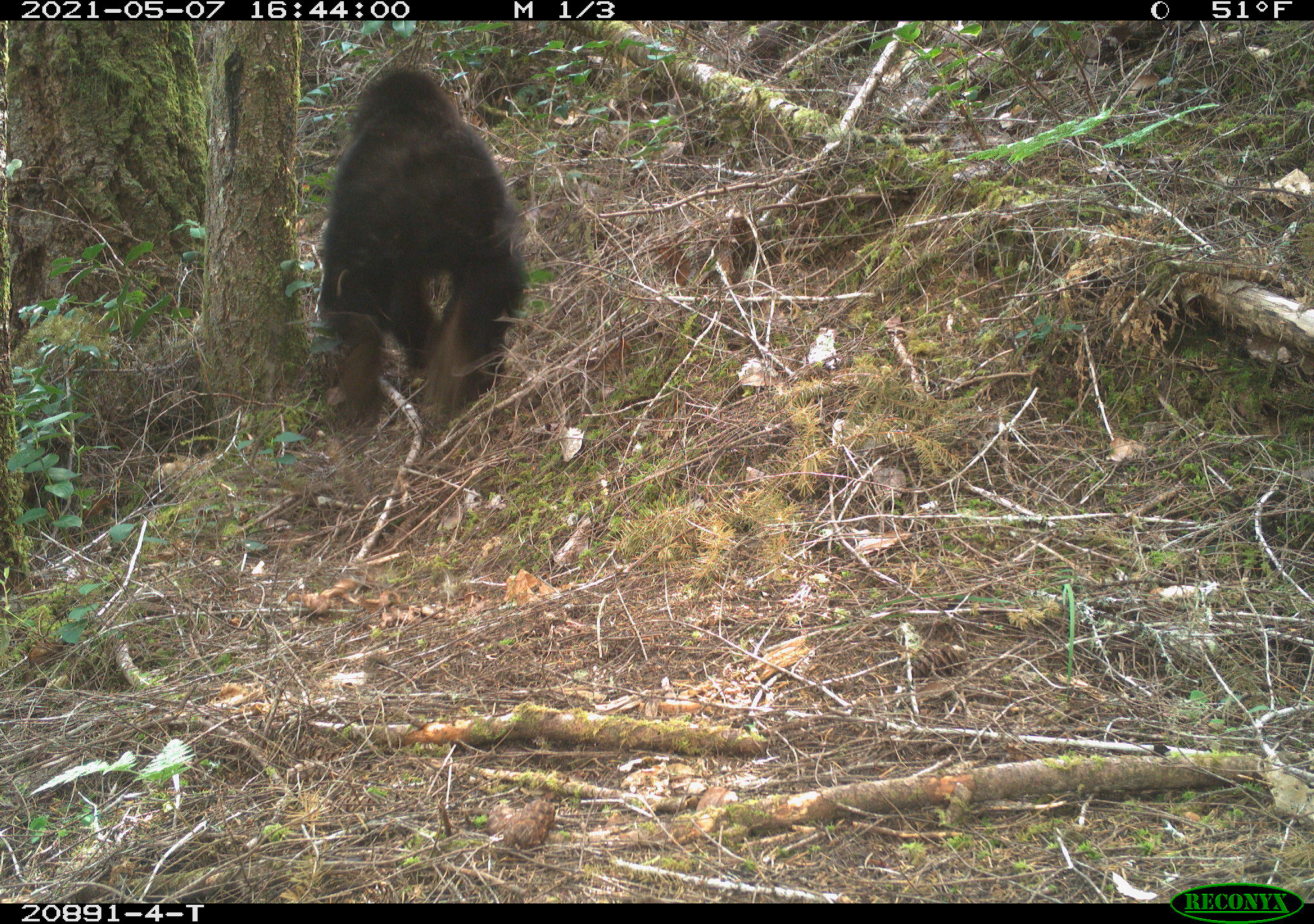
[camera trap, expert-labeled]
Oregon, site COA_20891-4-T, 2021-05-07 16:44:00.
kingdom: Animalia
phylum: Chordata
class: Mammalia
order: Carnivora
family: Ursidae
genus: Ursus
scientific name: Ursus americanus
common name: american black bear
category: black bear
Black bear (american black bear) (Ursus americanus).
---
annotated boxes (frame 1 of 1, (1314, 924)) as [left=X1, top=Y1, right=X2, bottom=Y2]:
black bear: [left=317, top=69, right=535, bottom=447]